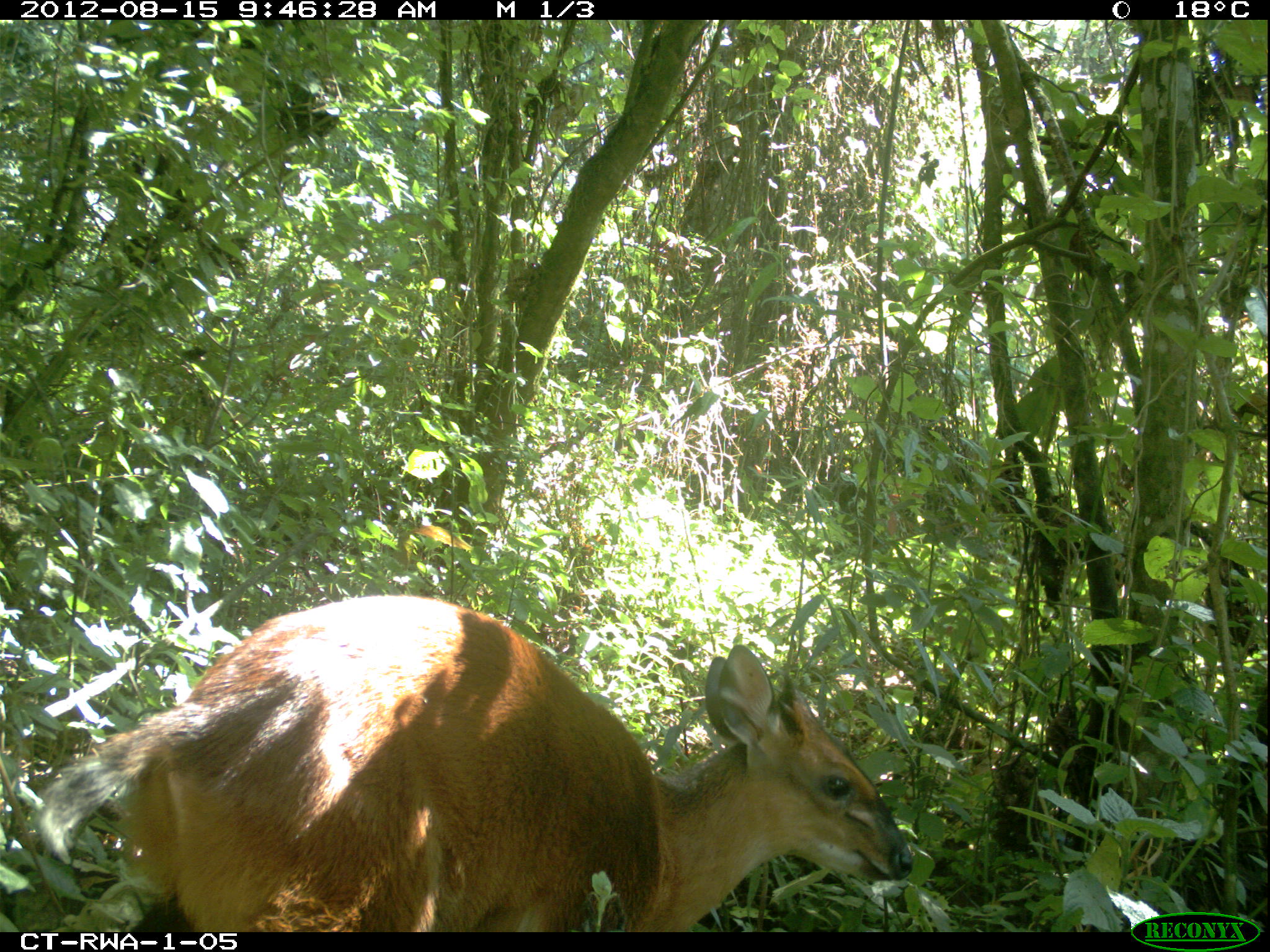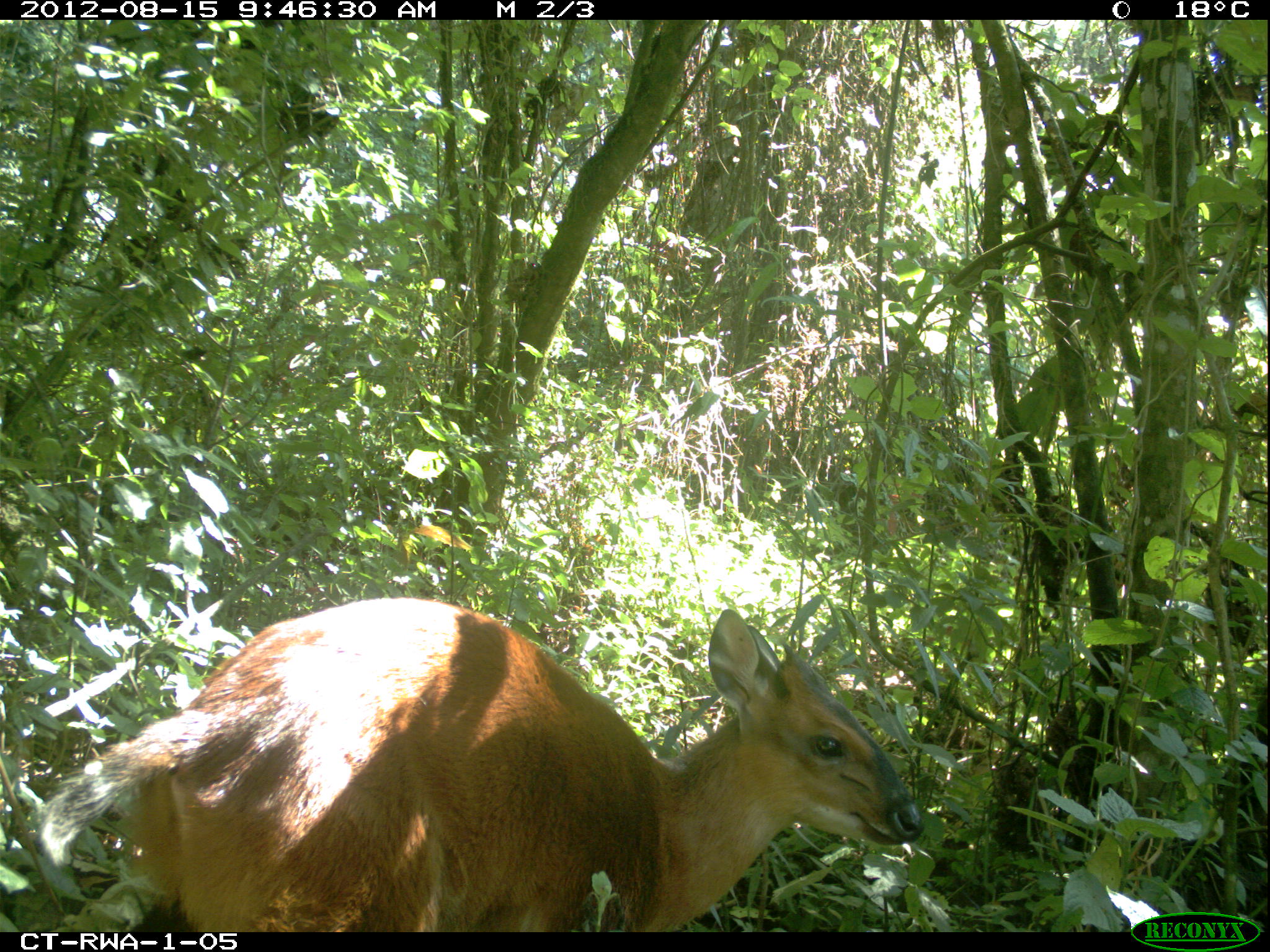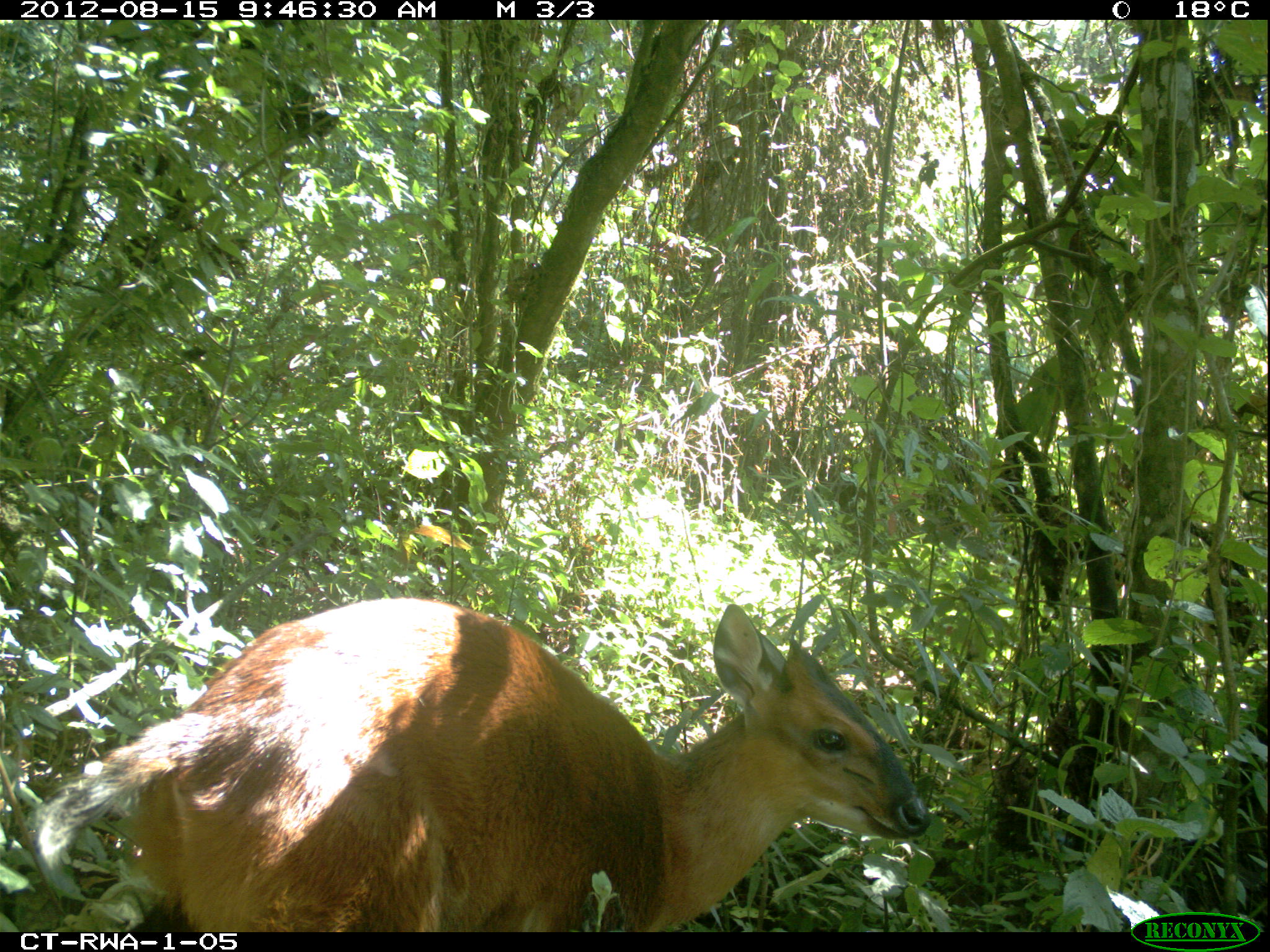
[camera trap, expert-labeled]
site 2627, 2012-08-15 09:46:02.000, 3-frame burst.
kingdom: Animalia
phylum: Chordata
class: Mammalia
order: Artiodactyla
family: Bovidae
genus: Cephalophus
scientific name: Cephalophus nigrifrons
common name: black-fronted duiker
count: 1